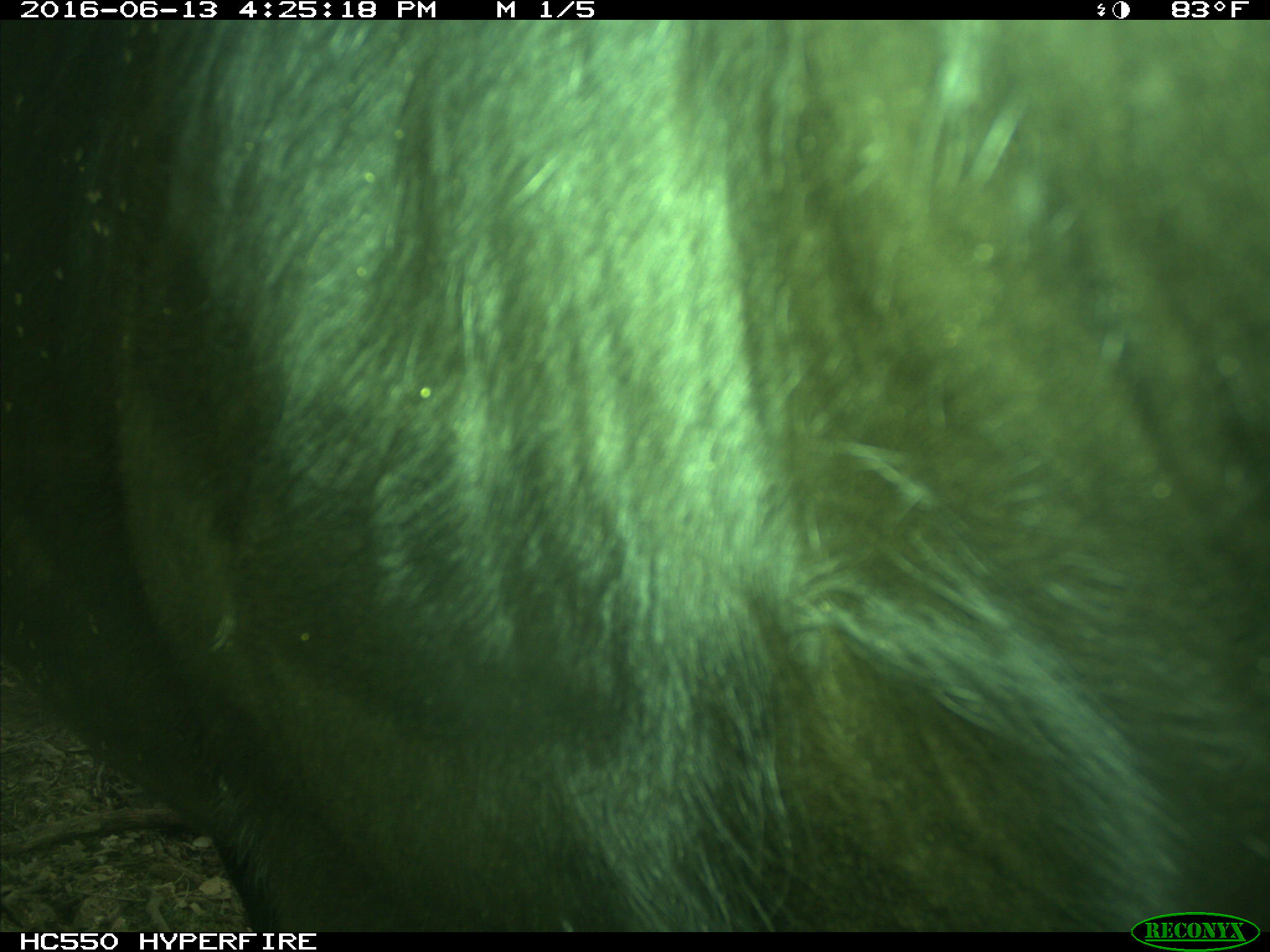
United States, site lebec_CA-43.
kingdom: Animalia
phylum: Chordata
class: Mammalia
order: Artiodactyla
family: Bovidae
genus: Bos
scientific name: Bos taurus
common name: domestic cow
Bos taurus (domestic cow).